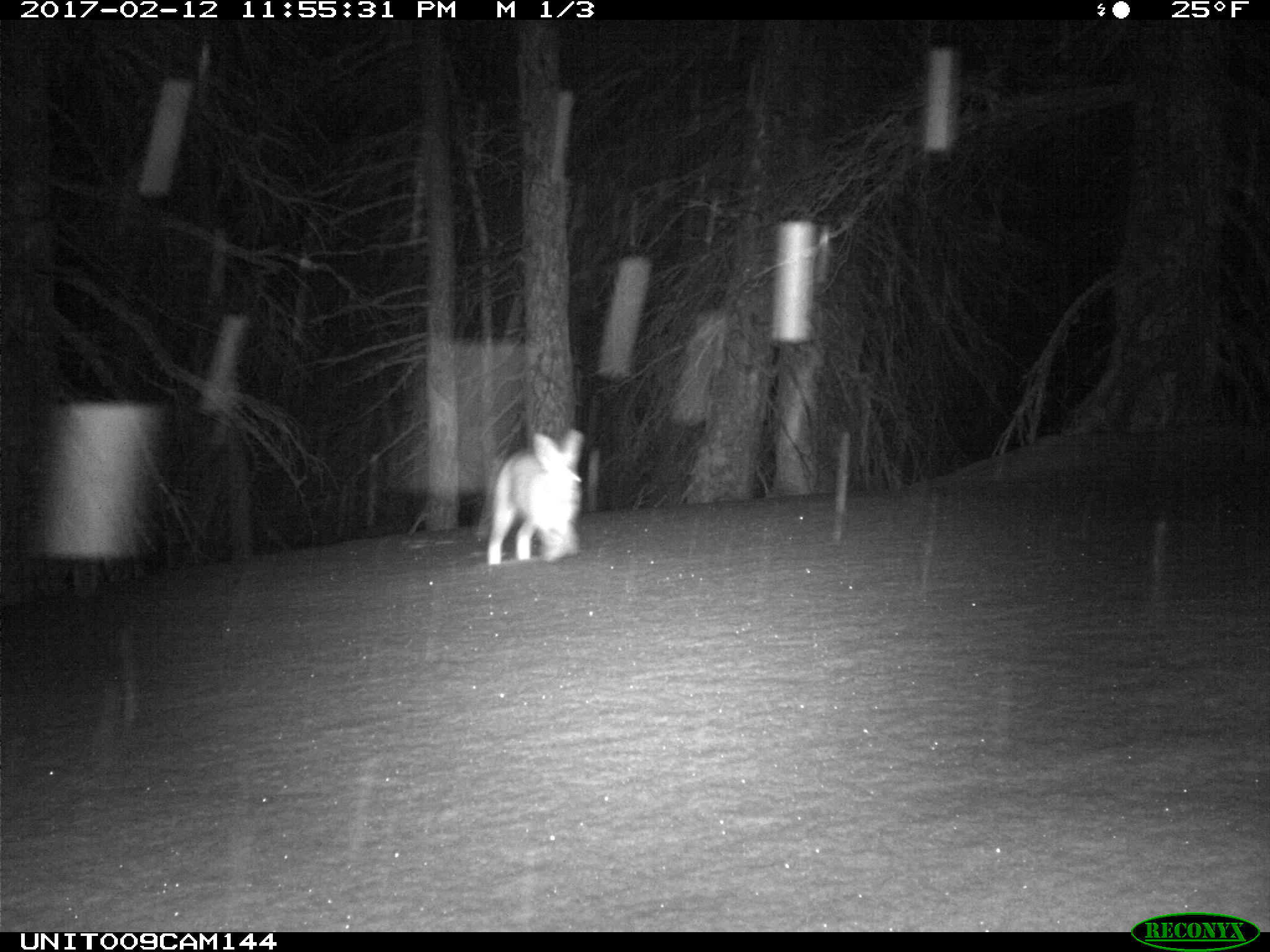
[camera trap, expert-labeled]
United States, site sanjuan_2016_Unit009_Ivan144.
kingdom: Animalia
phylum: Chordata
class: Mammalia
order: Lagomorpha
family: Leporidae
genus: Lepus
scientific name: Lepus americanus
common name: snowshoe hare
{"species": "Lepus americanus (snowshoe hare)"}